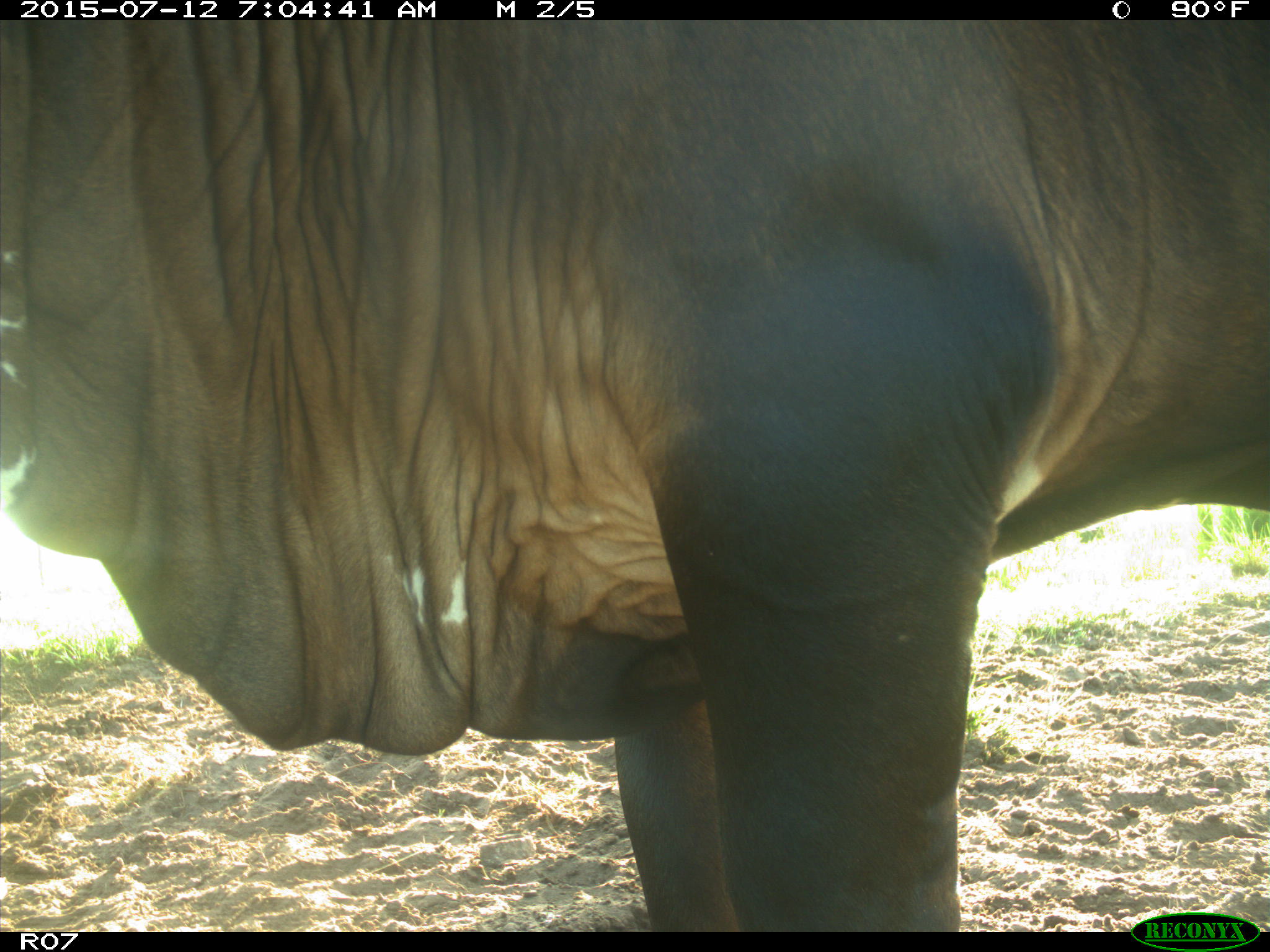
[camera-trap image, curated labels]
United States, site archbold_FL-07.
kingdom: Animalia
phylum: Chordata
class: Mammalia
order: Artiodactyla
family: Bovidae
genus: Bos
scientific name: Bos taurus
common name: domestic cow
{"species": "Bos taurus (domestic cow)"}